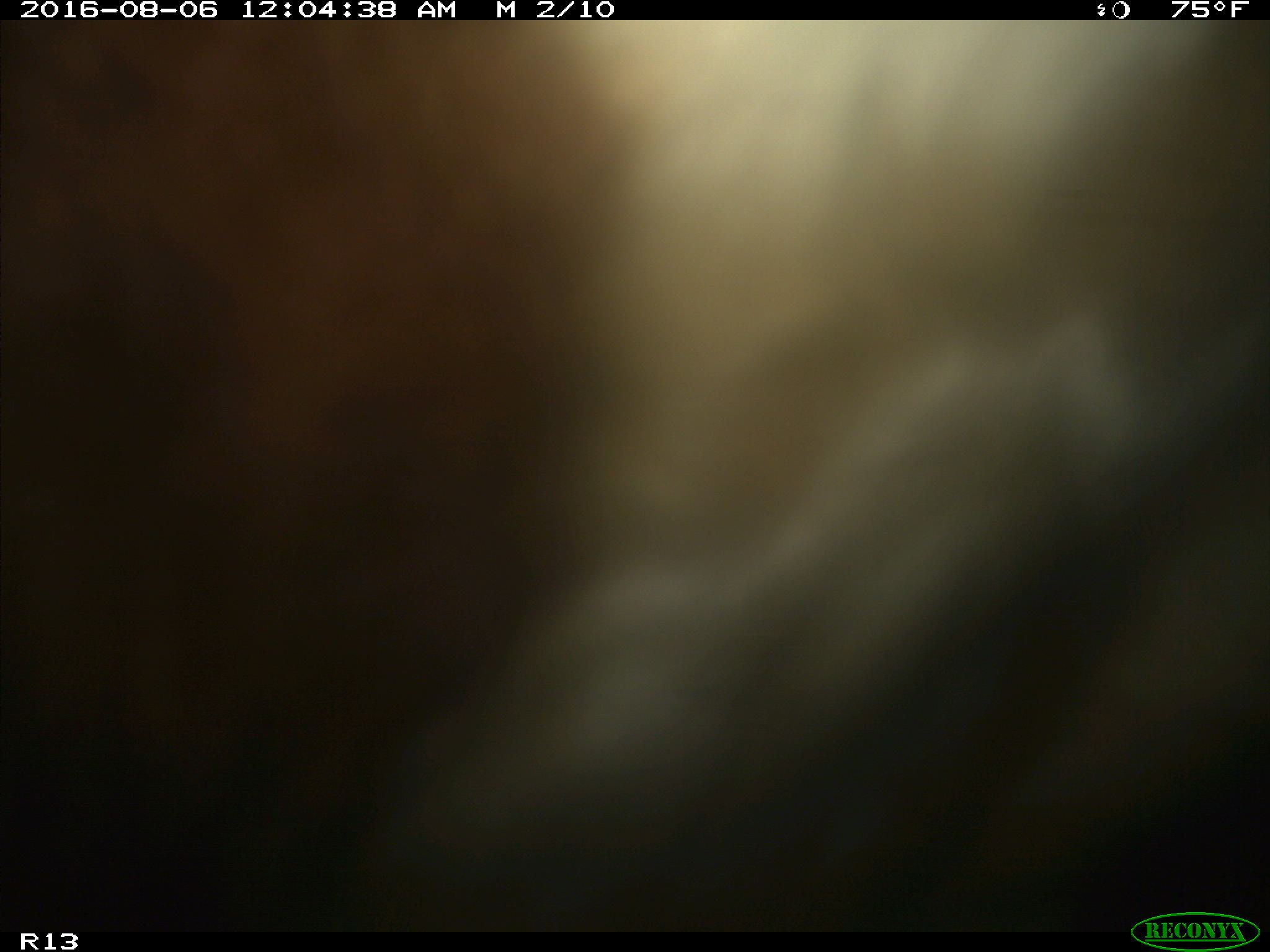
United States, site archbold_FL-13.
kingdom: Animalia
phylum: Chordata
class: Mammalia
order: Artiodactyla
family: Bovidae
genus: Bos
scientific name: Bos taurus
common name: domestic cow